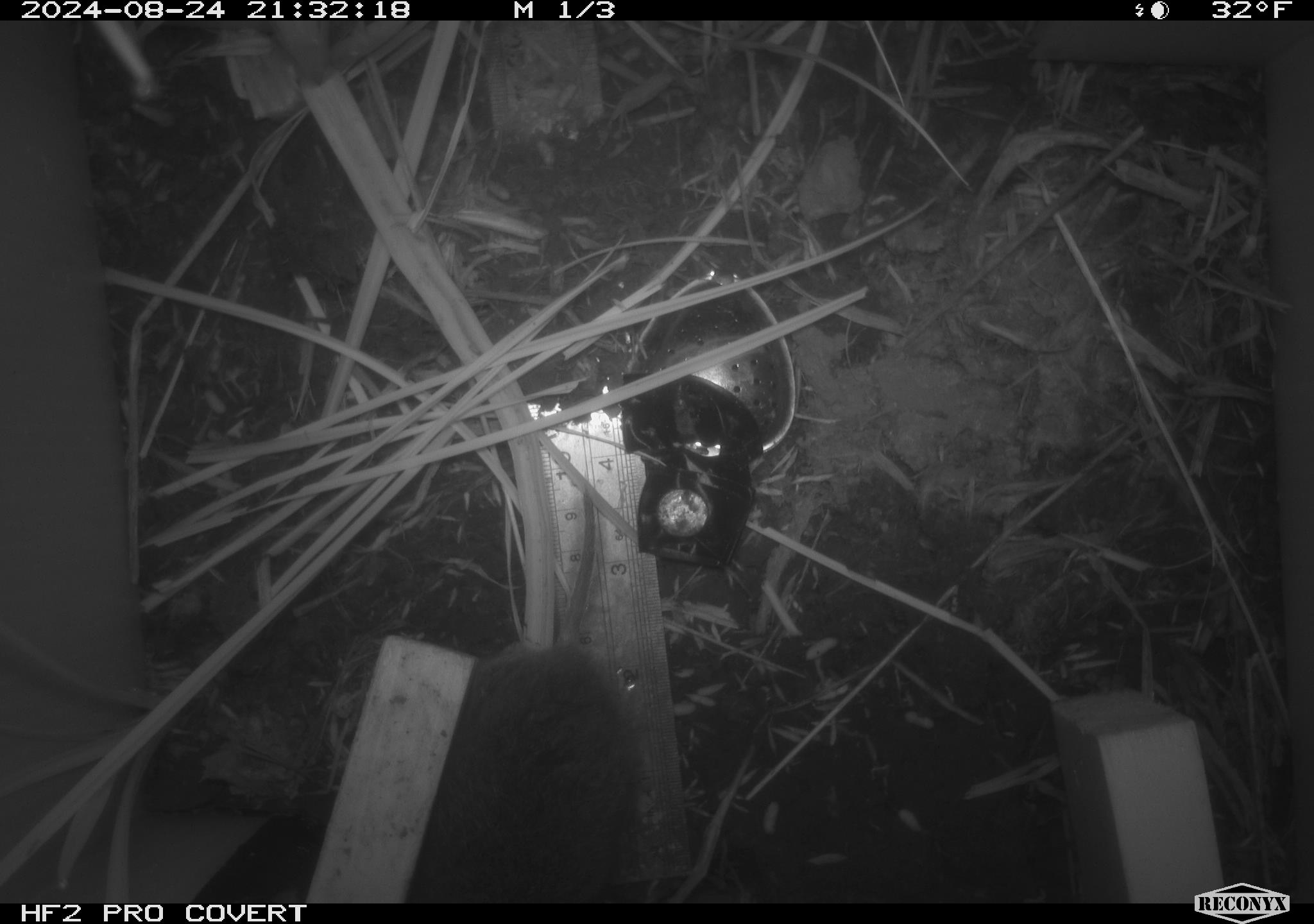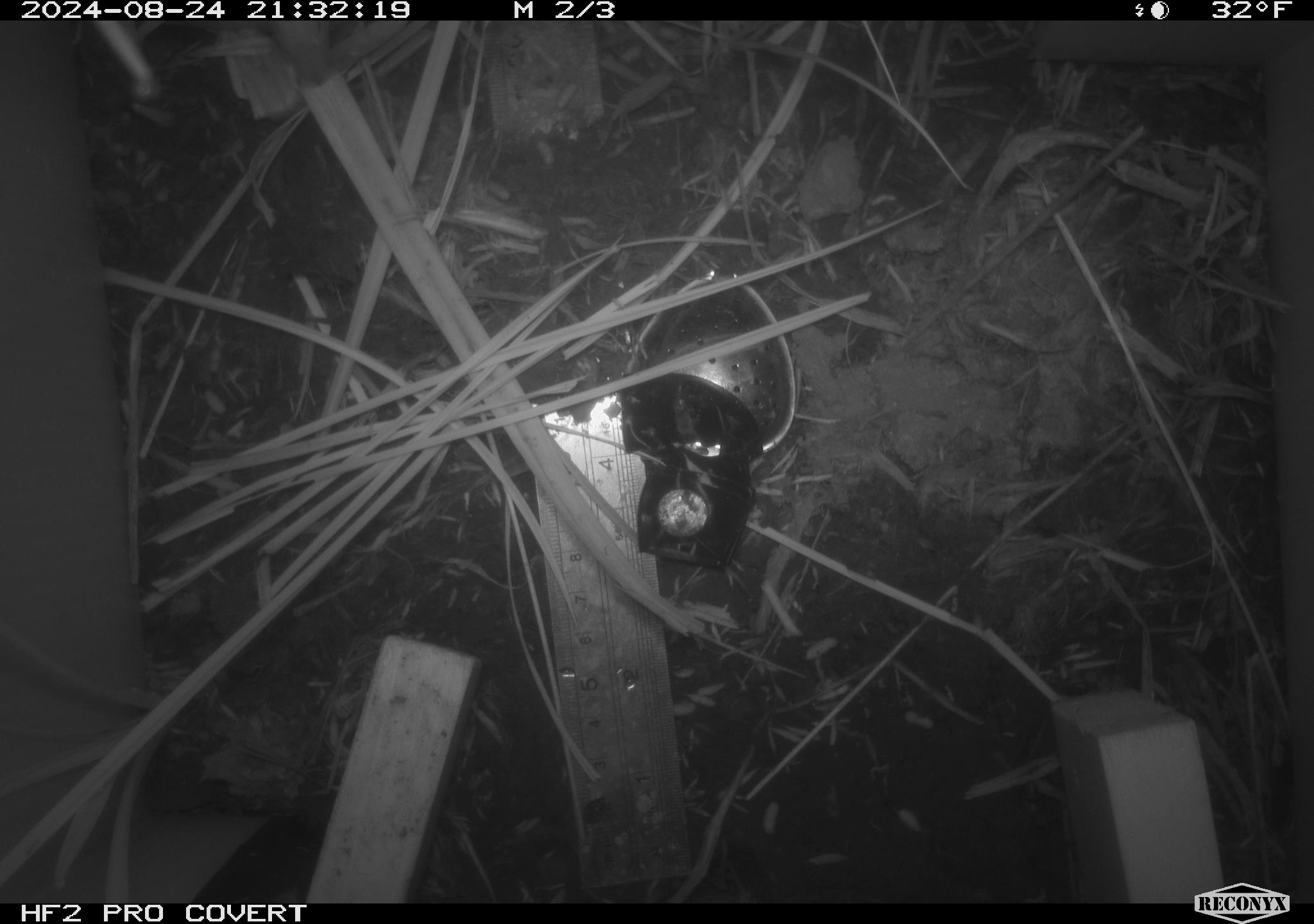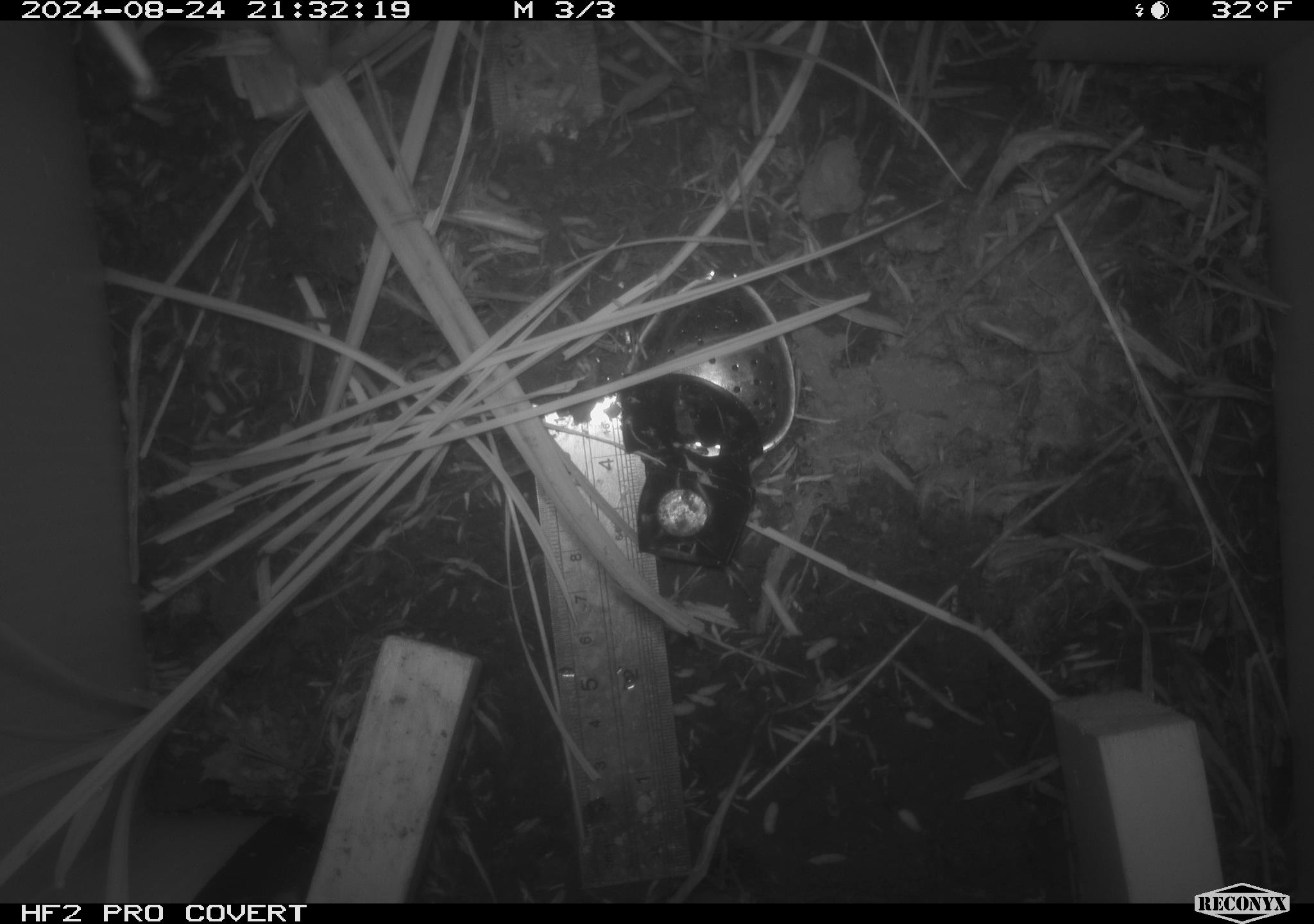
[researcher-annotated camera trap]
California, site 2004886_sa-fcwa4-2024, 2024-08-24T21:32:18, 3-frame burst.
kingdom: Animalia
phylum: Chordata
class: Mammalia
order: Rodentia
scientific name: Rodentia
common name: rodent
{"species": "rodent (Rodentia)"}